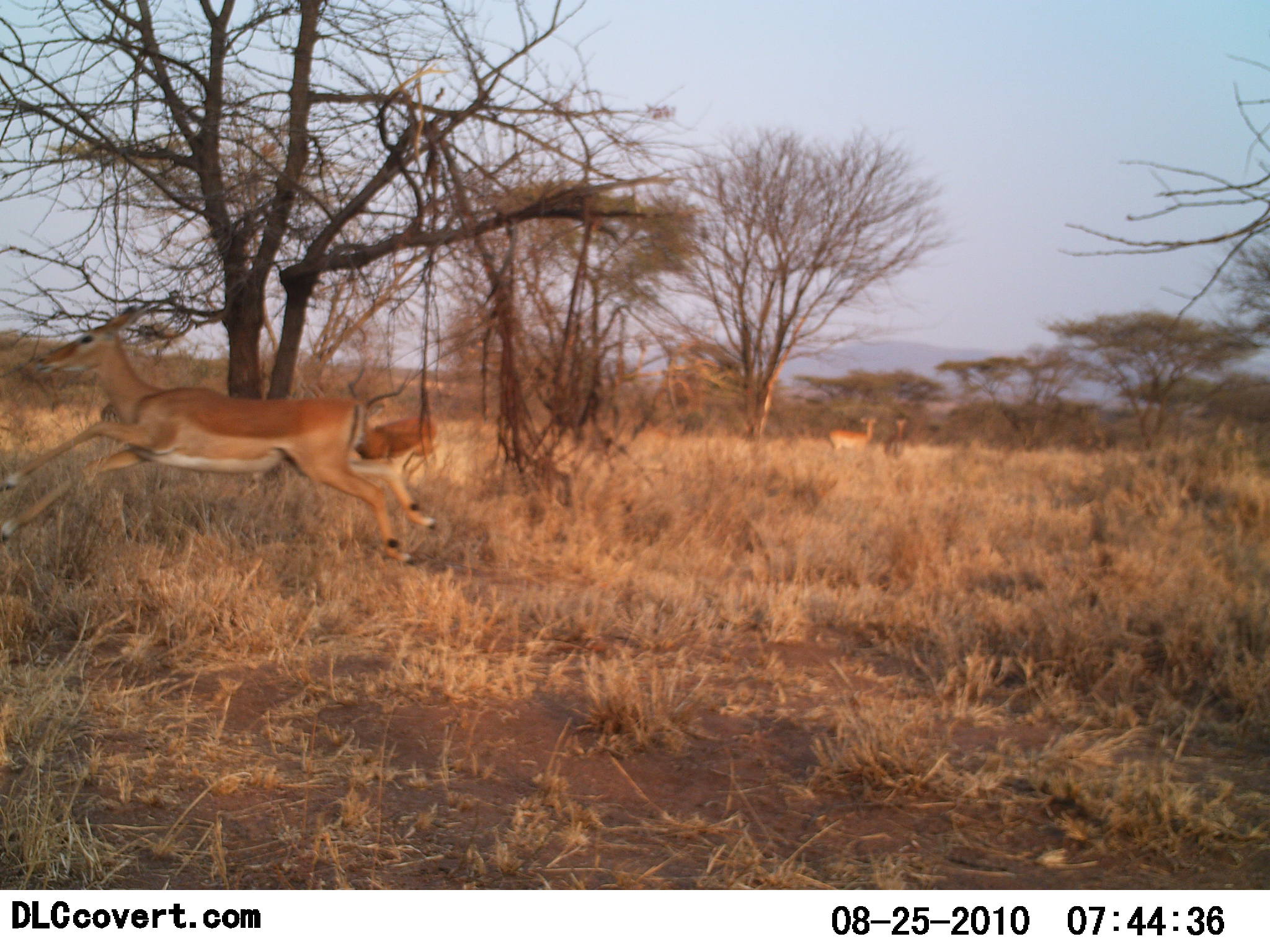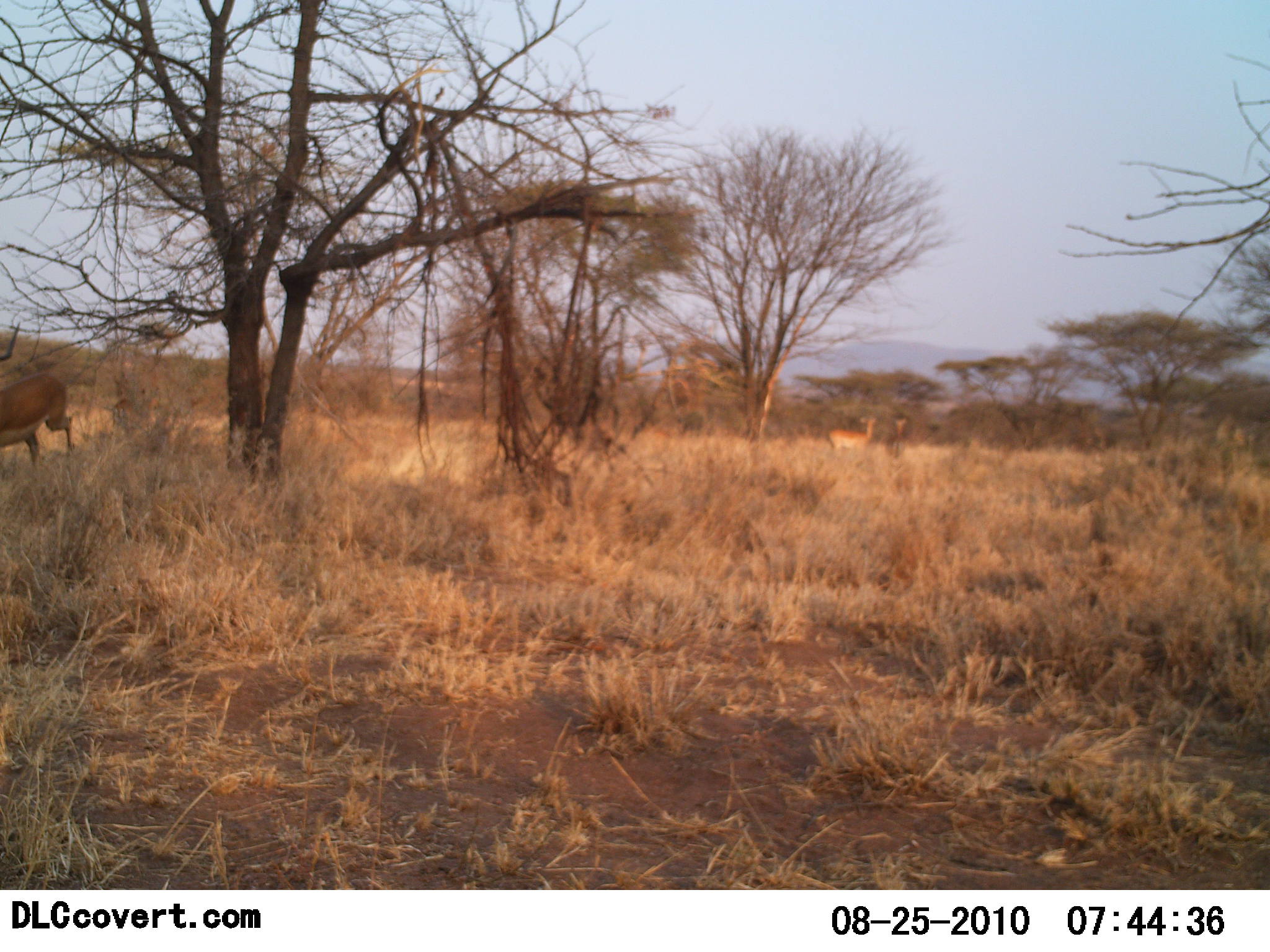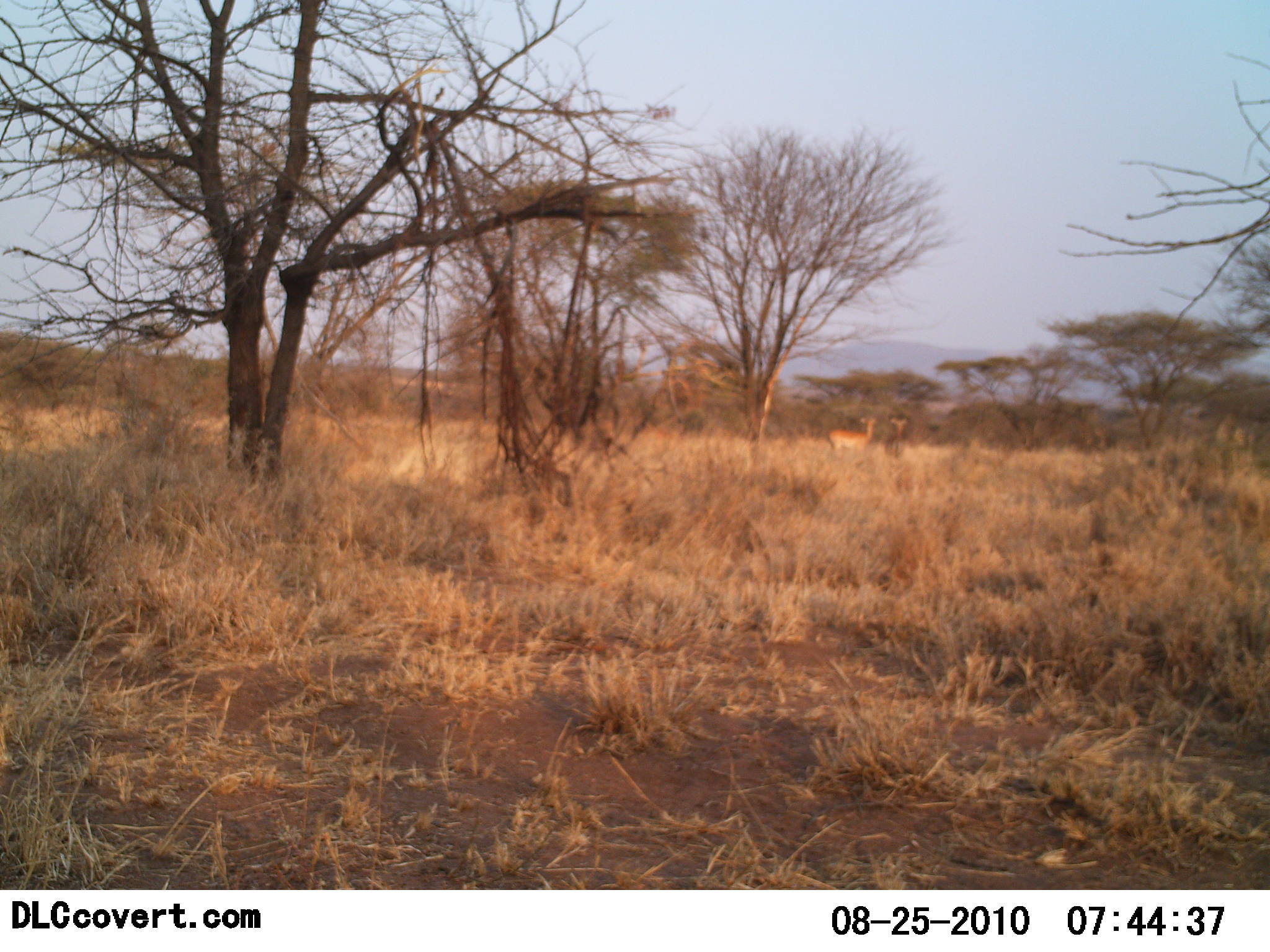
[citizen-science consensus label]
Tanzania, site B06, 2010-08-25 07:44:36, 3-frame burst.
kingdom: Animalia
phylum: Chordata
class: Mammalia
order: Artiodactyla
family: Bovidae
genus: Aepyceros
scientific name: Aepyceros melampus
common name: impala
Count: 4.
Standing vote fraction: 77%.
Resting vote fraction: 0%.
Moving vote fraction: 100%.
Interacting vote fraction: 0%.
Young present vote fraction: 0%.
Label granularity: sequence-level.